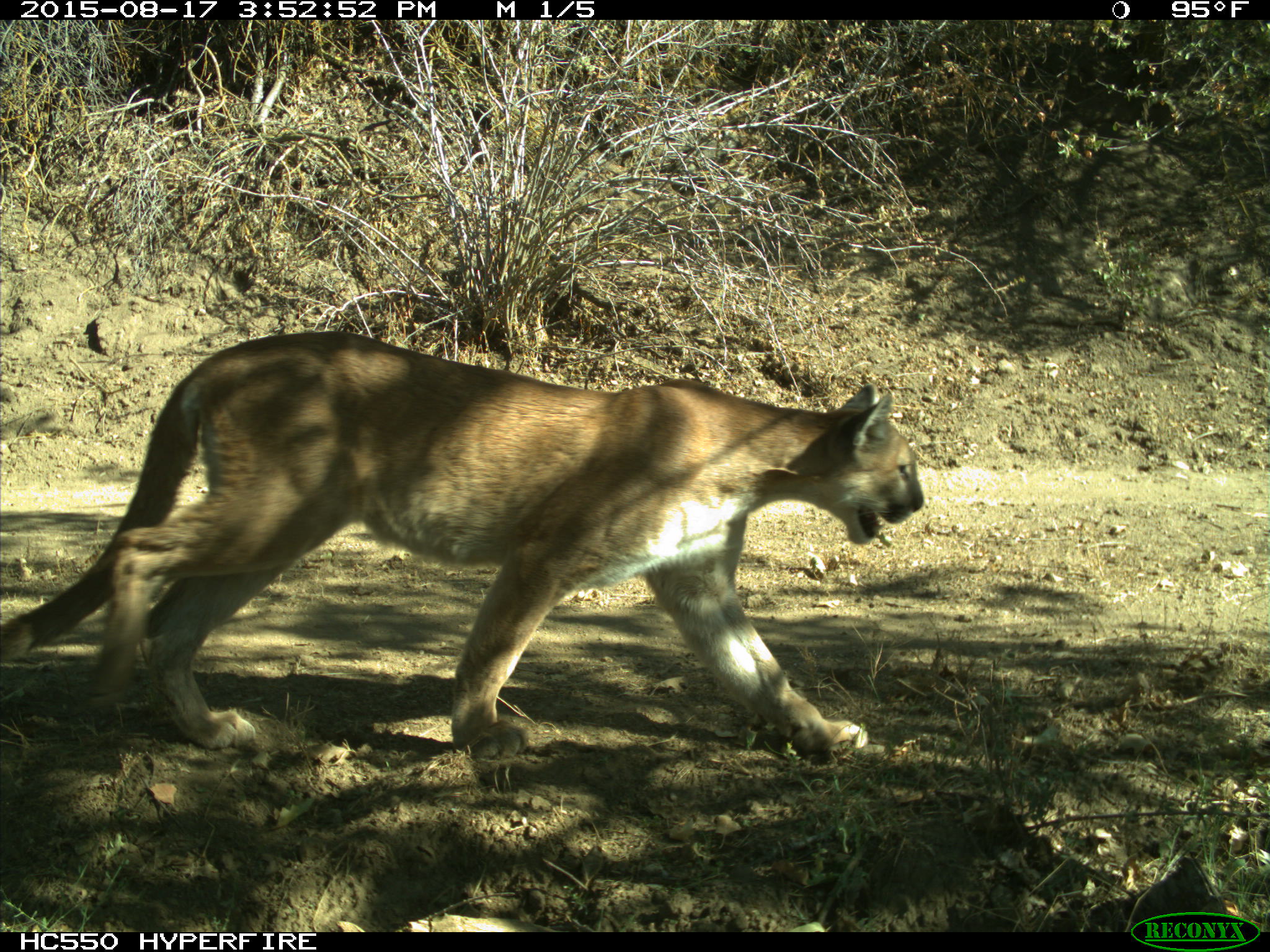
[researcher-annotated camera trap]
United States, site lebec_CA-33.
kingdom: Animalia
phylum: Chordata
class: Mammalia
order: Carnivora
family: Felidae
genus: Puma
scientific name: Puma concolor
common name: mountain lion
Puma concolor (mountain lion).